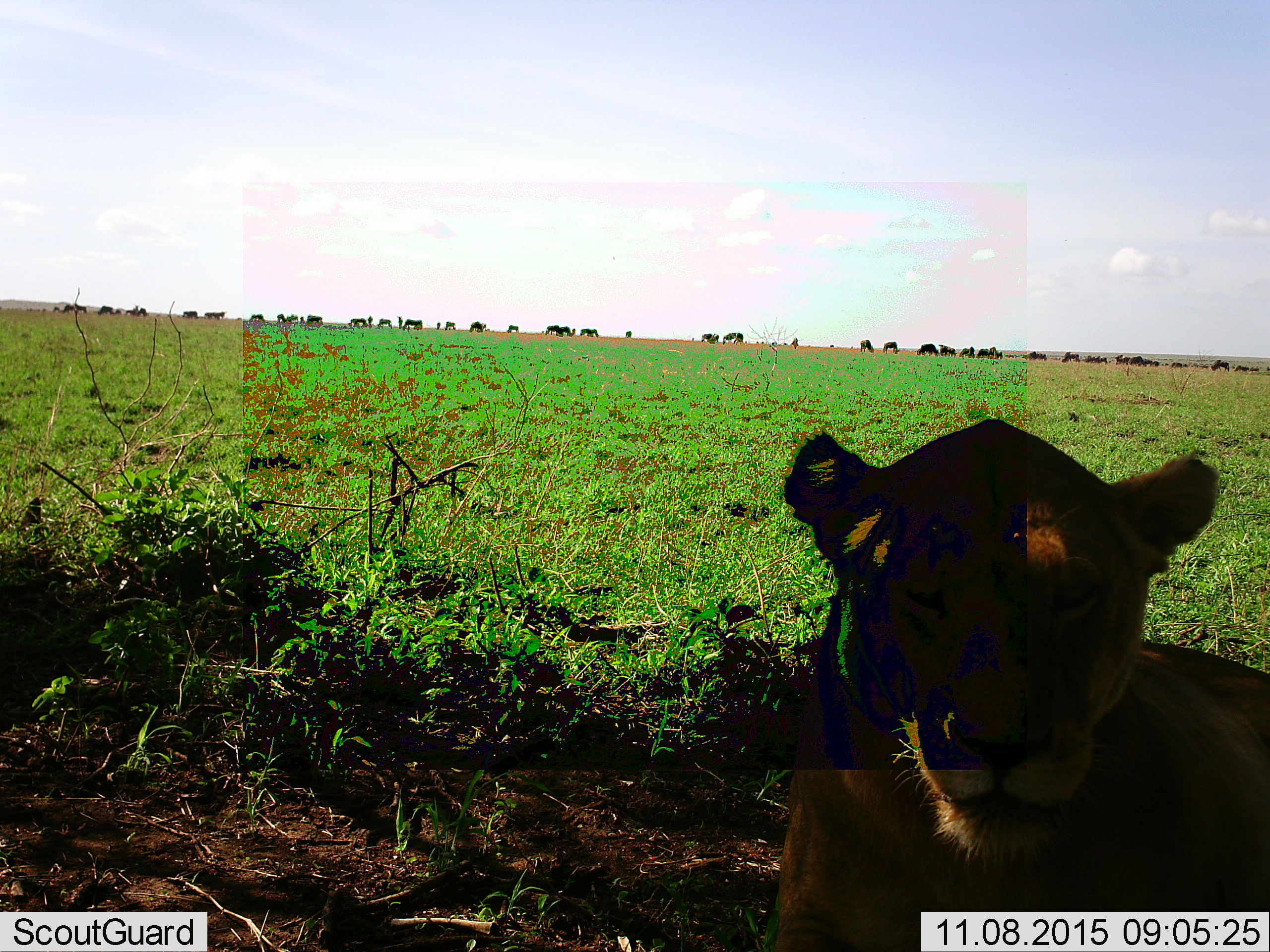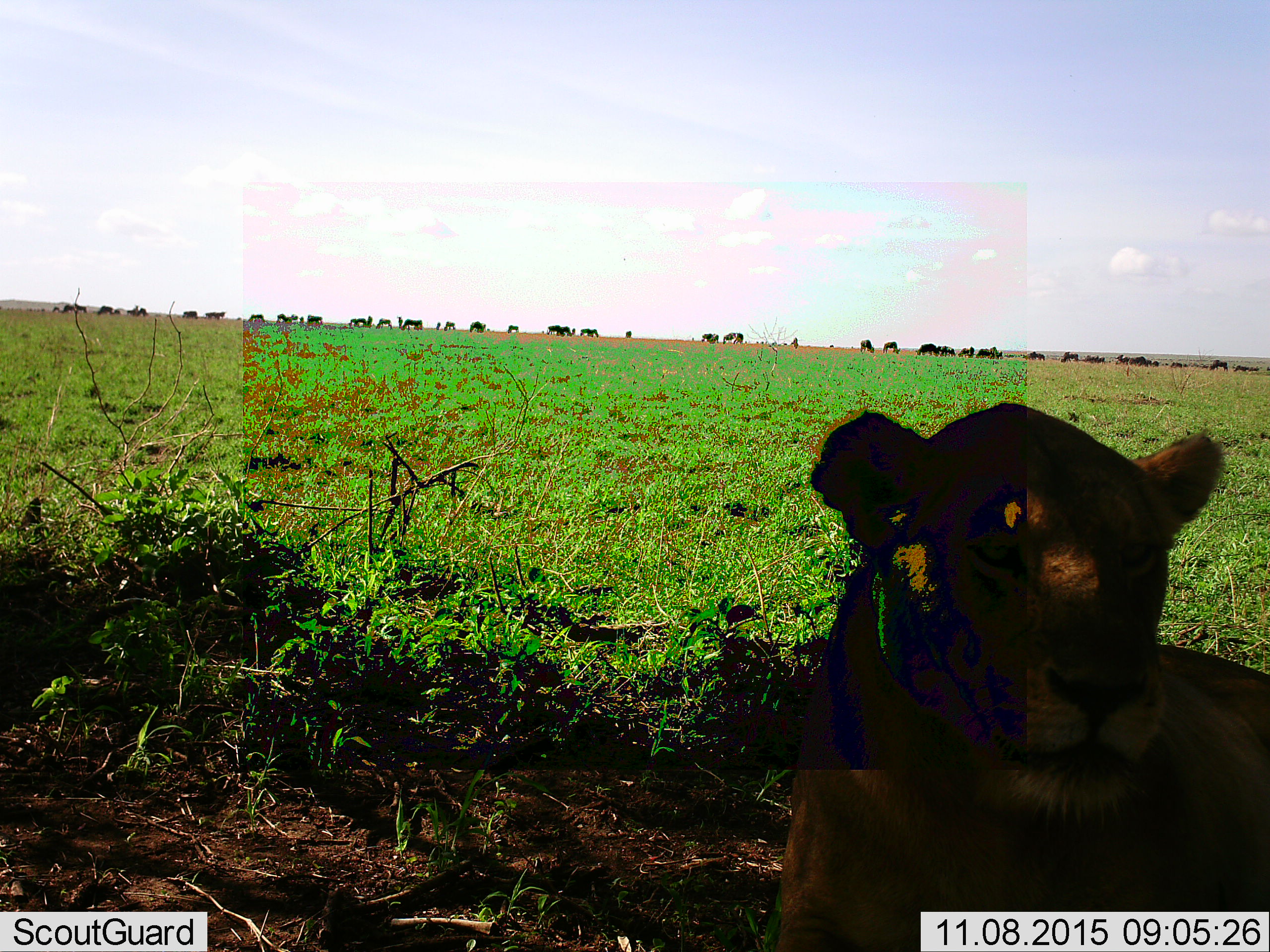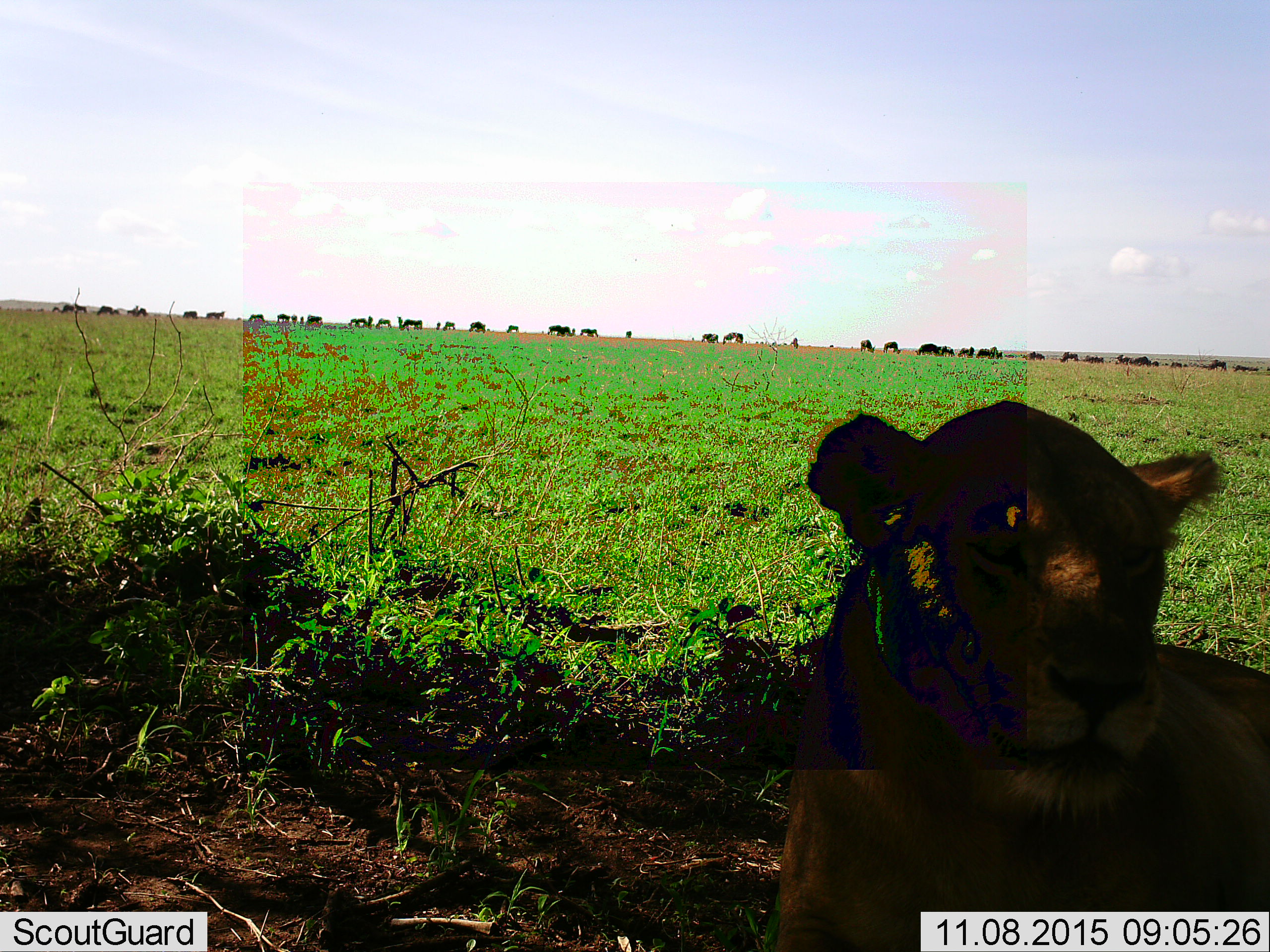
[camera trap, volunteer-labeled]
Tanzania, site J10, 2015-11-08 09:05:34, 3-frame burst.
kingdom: Animalia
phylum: Chordata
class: Mammalia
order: Carnivora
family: Felidae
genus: Panthera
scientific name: Panthera leo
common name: lion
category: lionfemale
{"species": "lionfemale (lion) (Panthera leo)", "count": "1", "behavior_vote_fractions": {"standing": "22%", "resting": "78%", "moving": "0%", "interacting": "0%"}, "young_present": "0%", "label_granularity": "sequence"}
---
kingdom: Animalia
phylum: Chordata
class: Mammalia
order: Artiodactyla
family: Bovidae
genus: Connochaetes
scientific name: Connochaetes taurinus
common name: blue wildebeest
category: wildebeest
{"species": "wildebeest (blue wildebeest) (Connochaetes taurinus)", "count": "11-50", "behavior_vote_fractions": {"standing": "40%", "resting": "0%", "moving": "20%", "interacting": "0%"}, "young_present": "0%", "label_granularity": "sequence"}